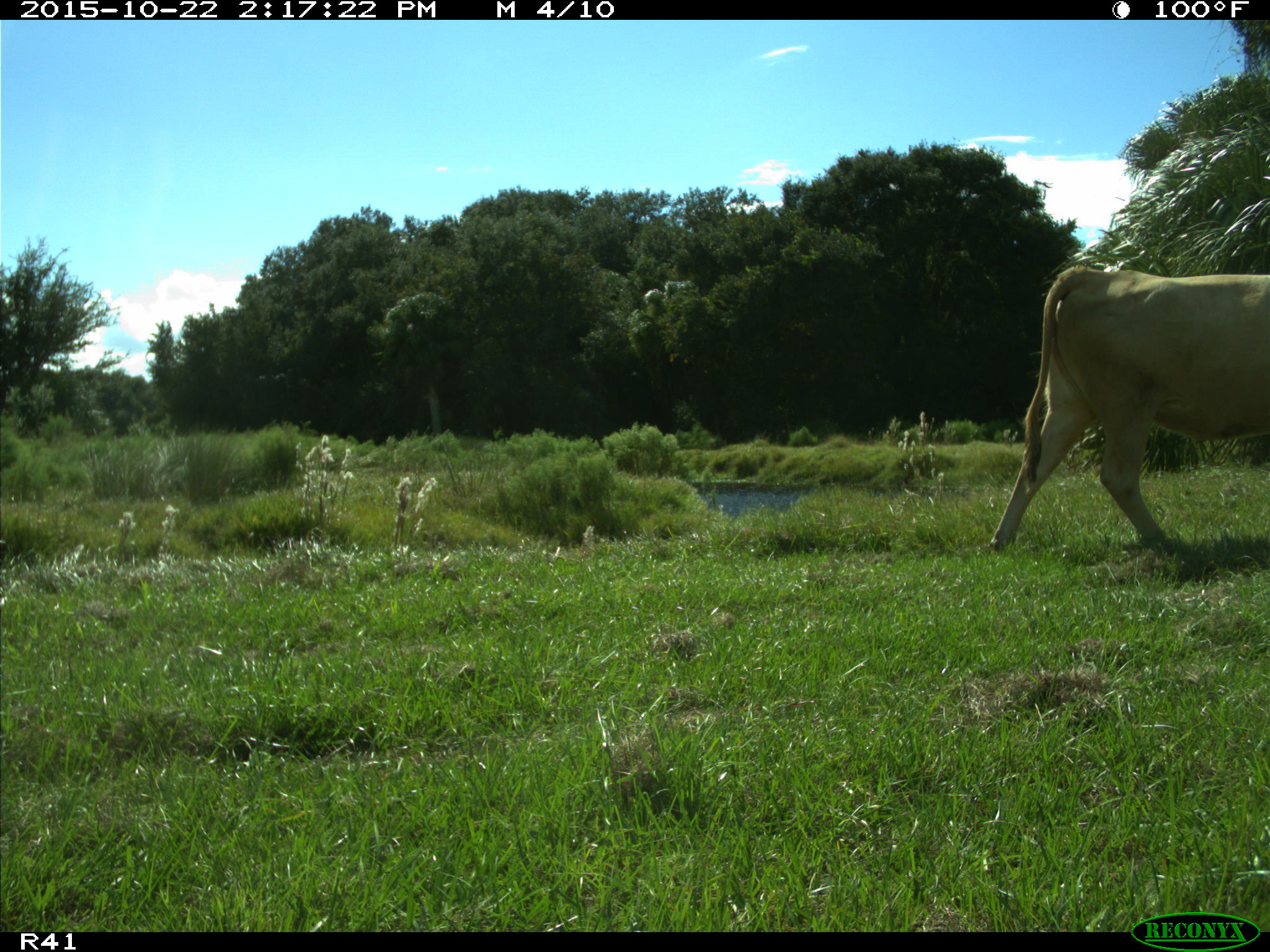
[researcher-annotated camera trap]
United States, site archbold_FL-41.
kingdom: Animalia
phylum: Chordata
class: Mammalia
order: Artiodactyla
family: Bovidae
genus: Bos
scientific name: Bos taurus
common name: domestic cow